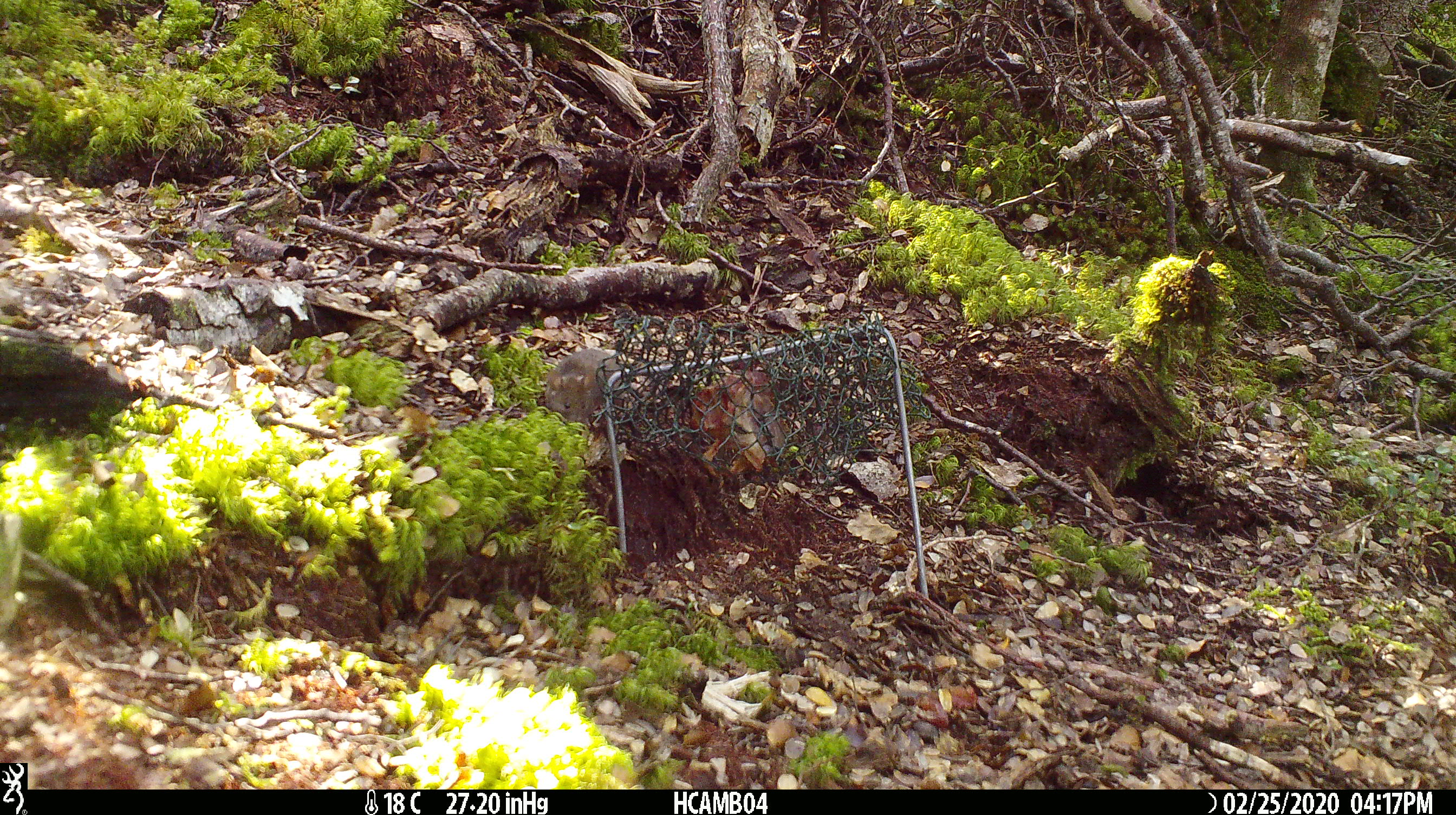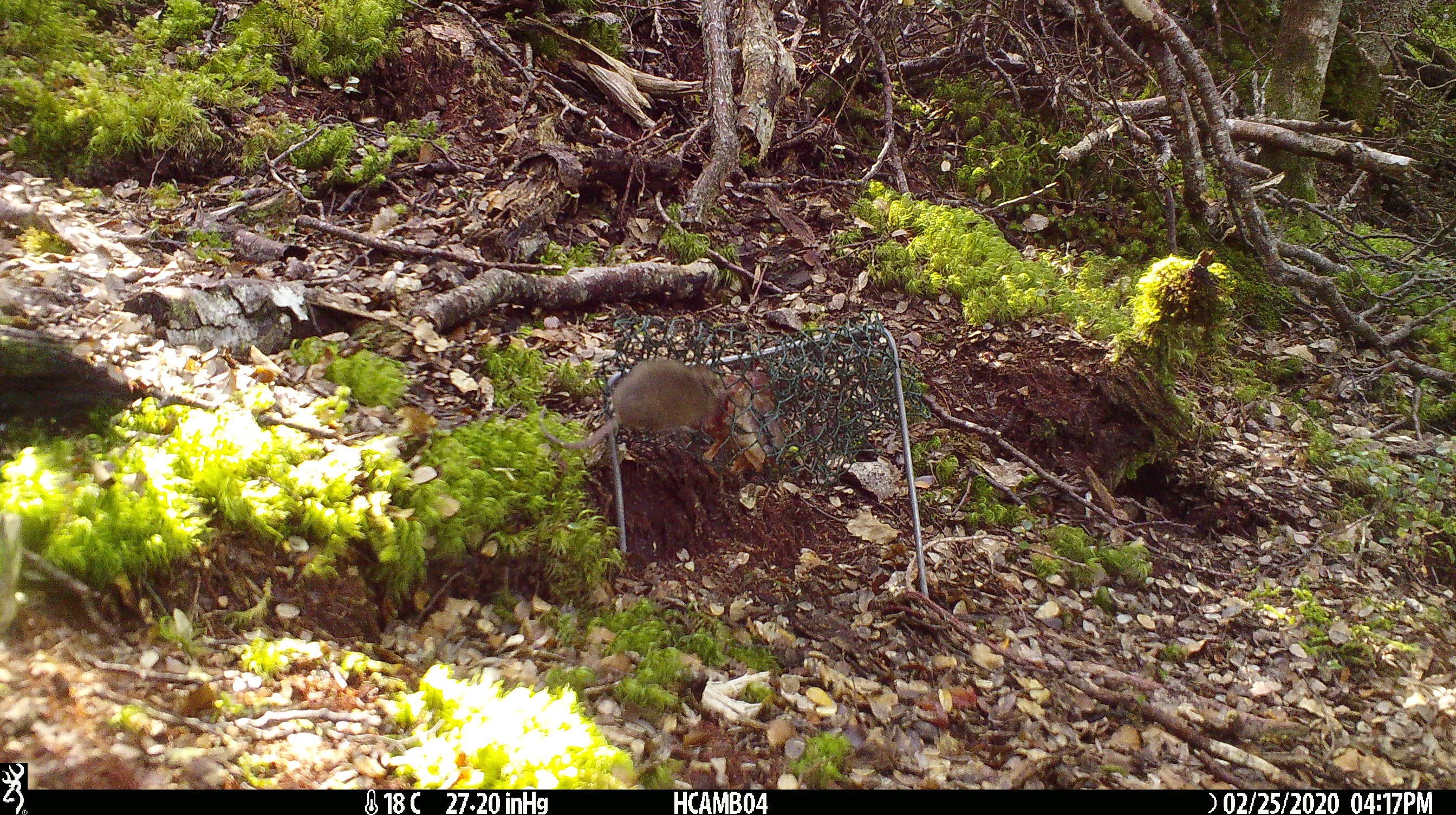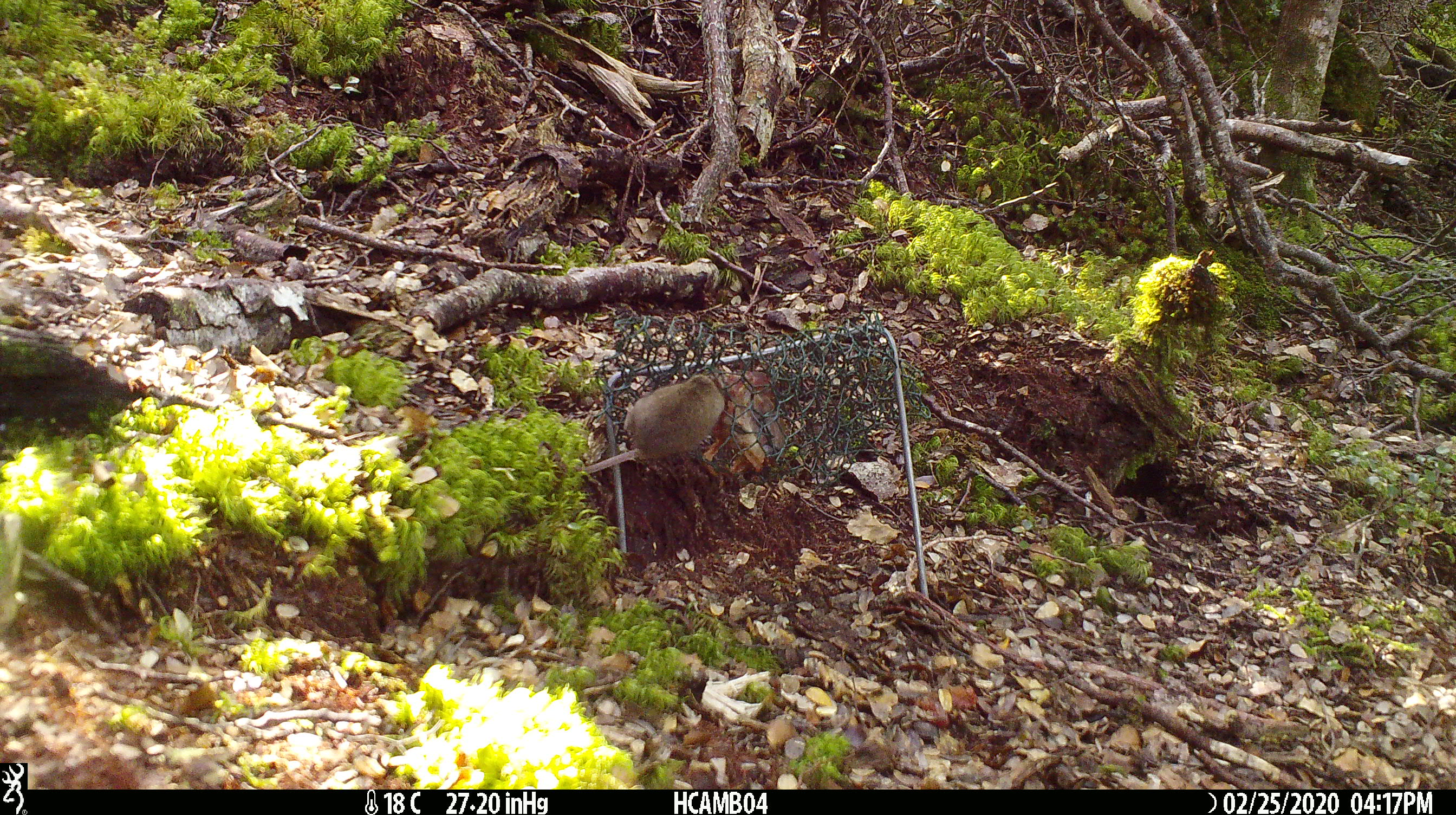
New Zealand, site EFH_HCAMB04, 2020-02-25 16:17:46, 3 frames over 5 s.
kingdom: Animalia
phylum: Chordata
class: Mammalia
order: Rodentia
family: Muridae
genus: Mus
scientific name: Mus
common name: mouse